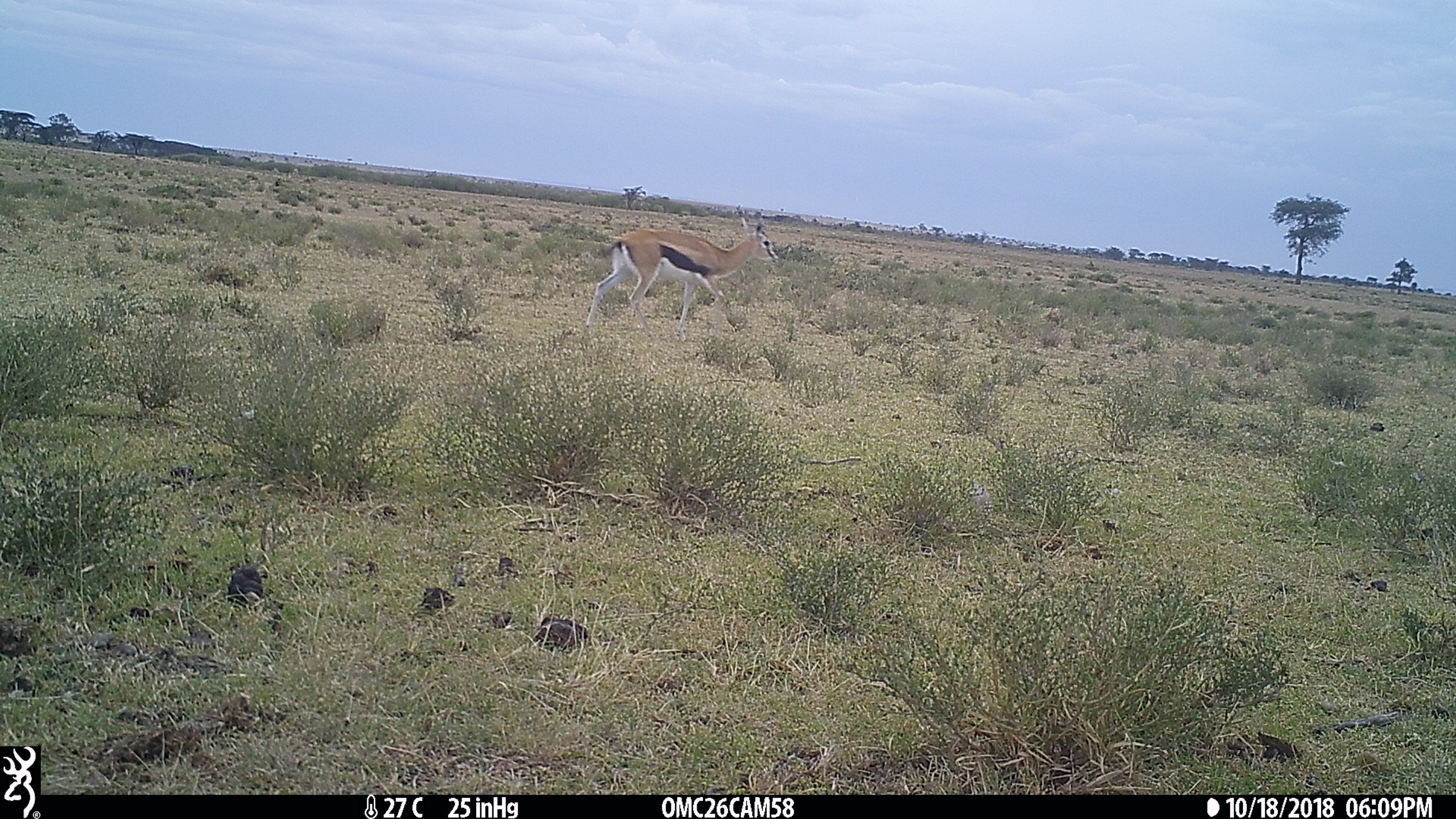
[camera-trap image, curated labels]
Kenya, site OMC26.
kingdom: Animalia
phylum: Chordata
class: Mammalia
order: Artiodactyla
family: Bovidae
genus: Eudorcas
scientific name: Eudorcas thomsonii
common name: thomon's gazelle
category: gazelle thomsons